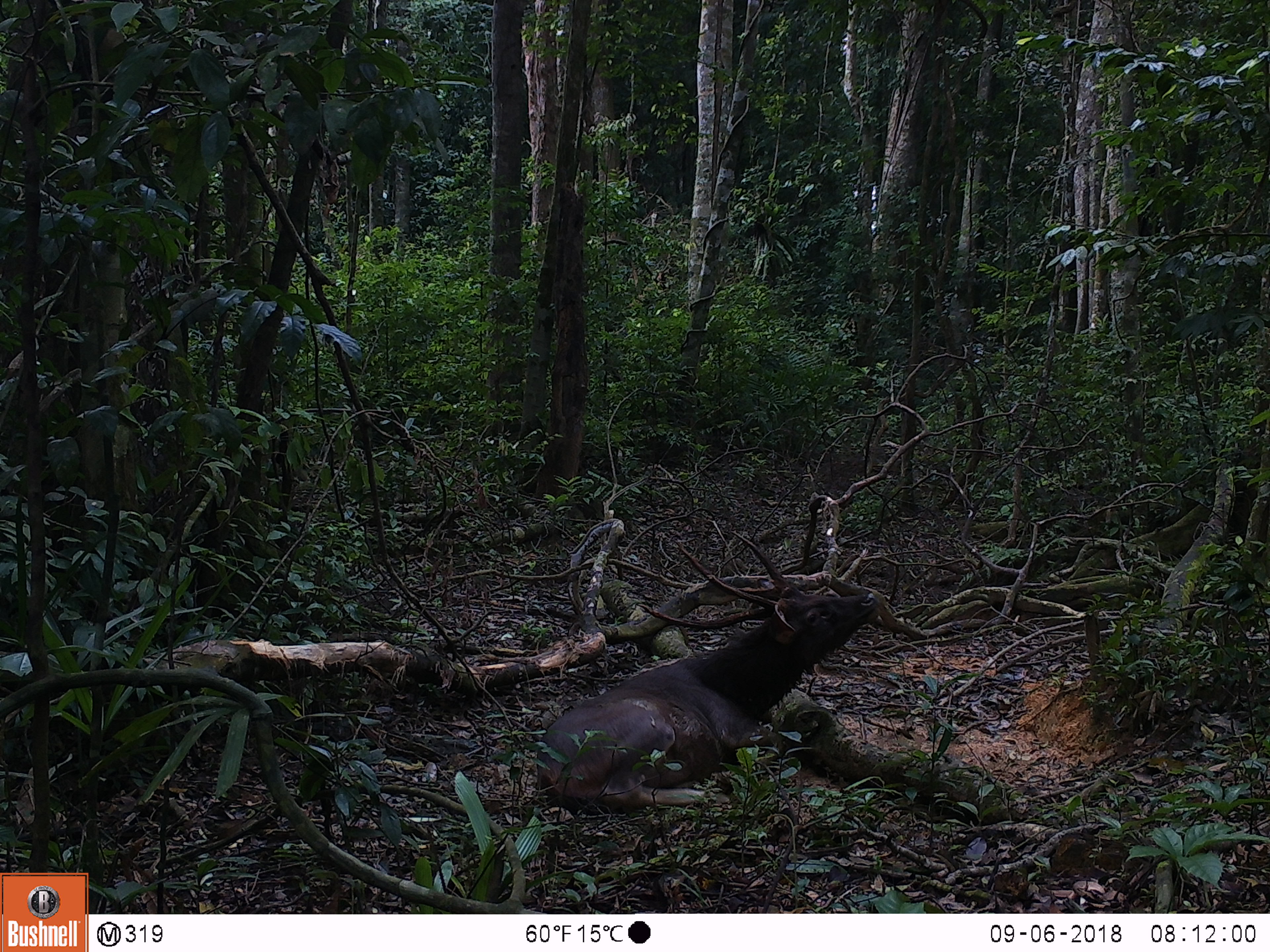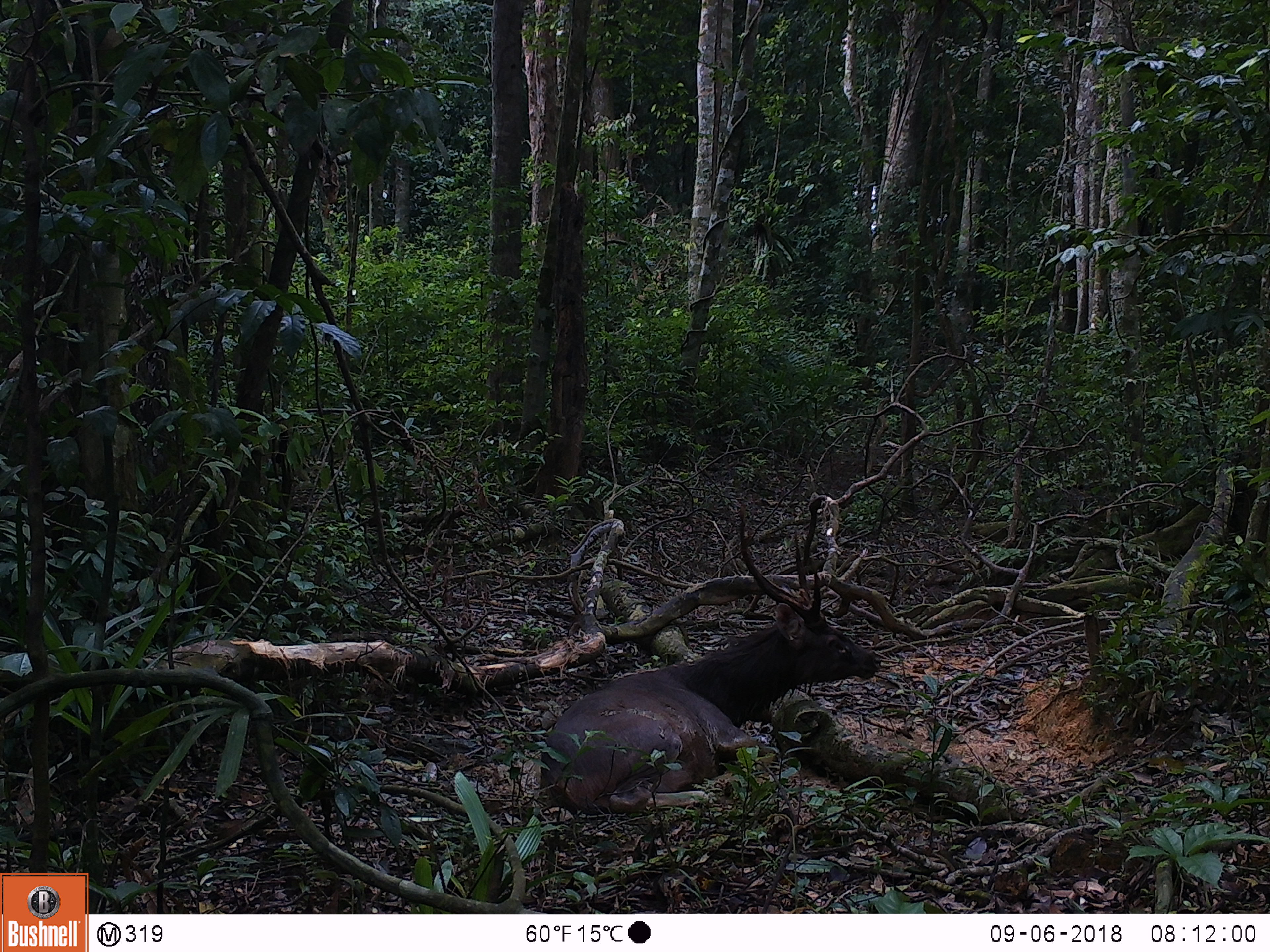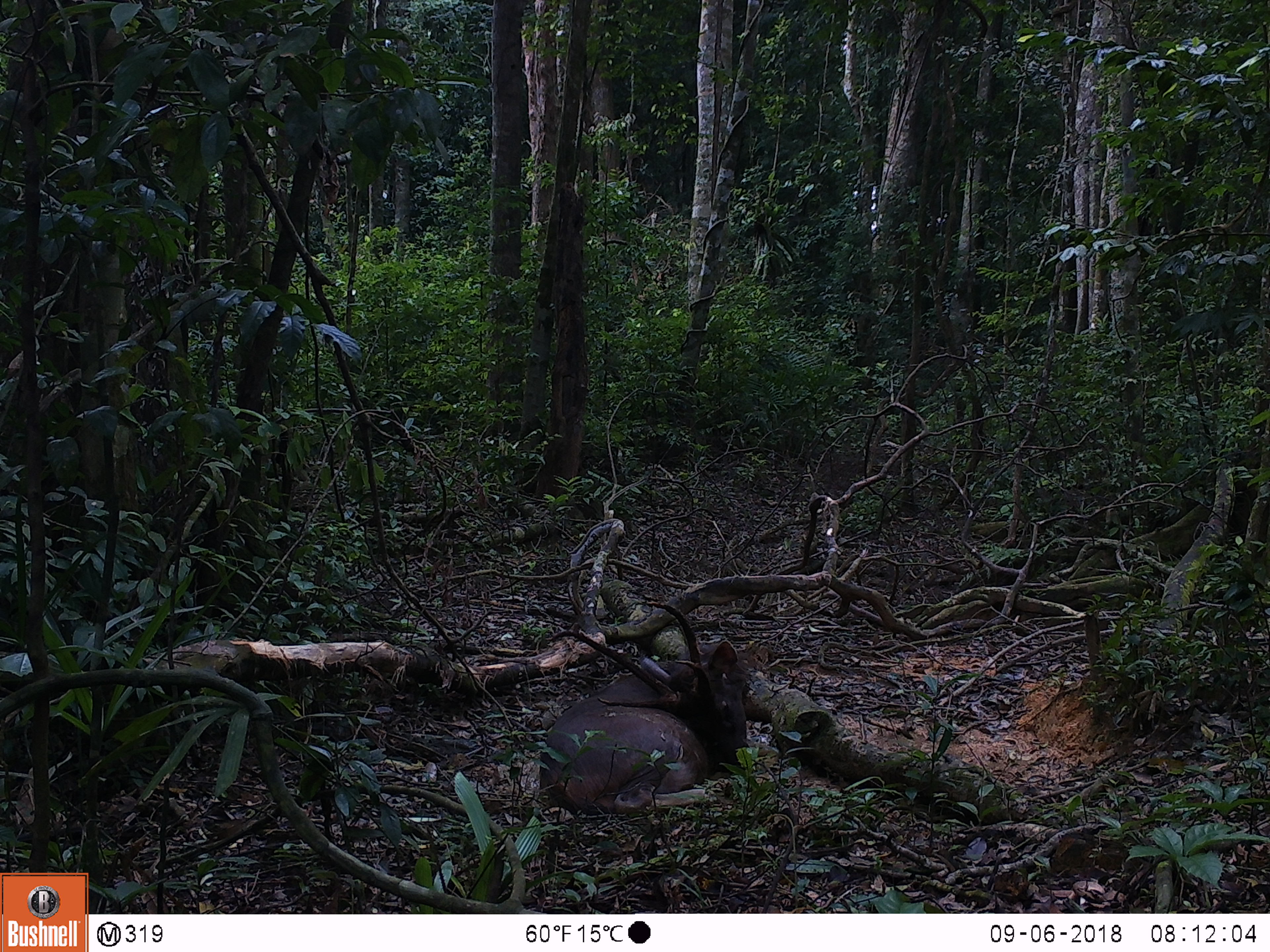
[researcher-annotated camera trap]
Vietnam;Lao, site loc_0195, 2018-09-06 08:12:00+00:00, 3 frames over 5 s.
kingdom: Animalia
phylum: Chordata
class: Mammalia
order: Artiodactyla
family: Cervidae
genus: Rusa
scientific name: Rusa unicolor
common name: sambar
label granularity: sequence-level